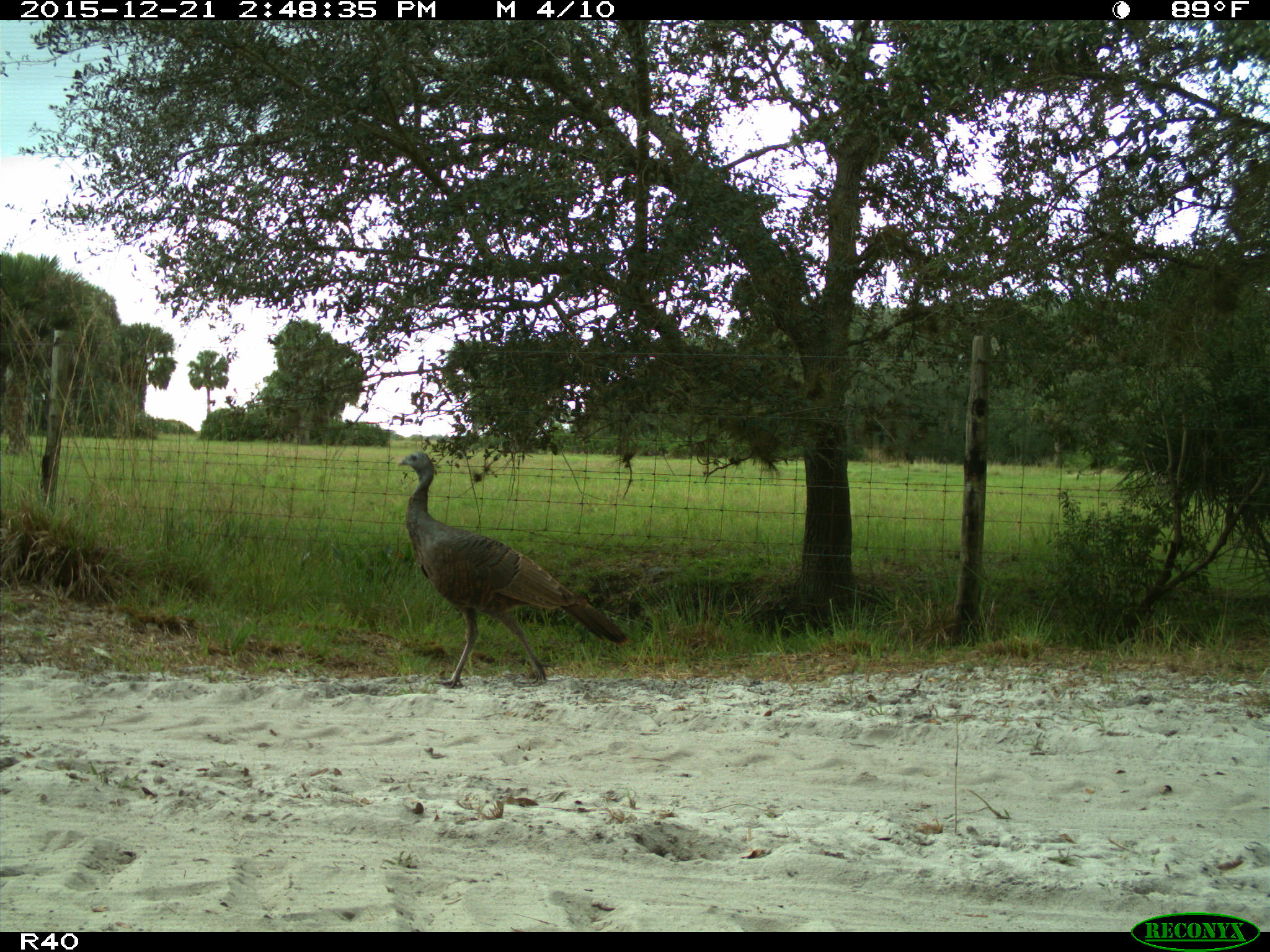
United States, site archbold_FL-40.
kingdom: Animalia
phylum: Chordata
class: Aves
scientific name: Aves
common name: birds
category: unidentified bird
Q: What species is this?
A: Unidentified bird (birds) (Aves).